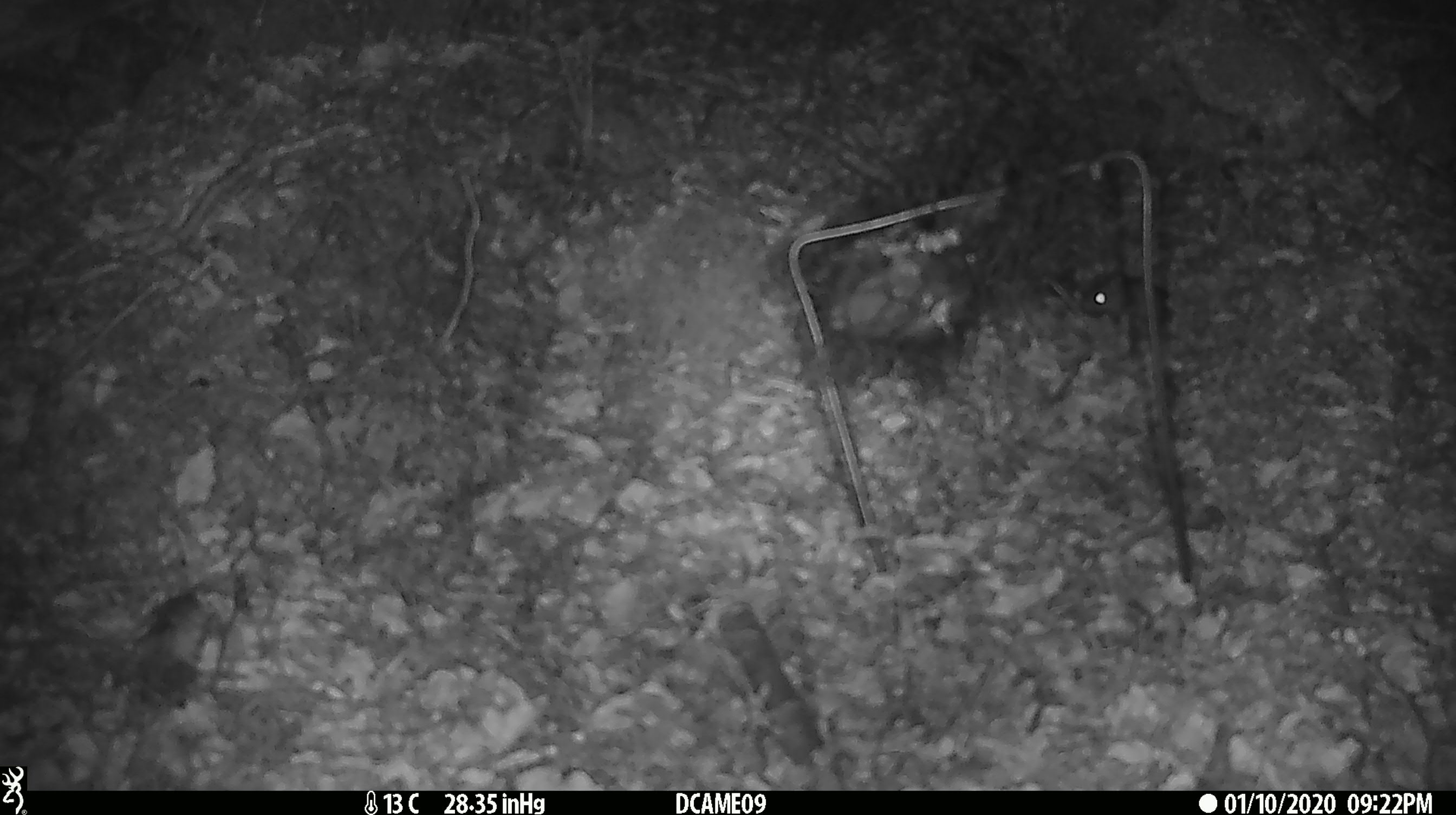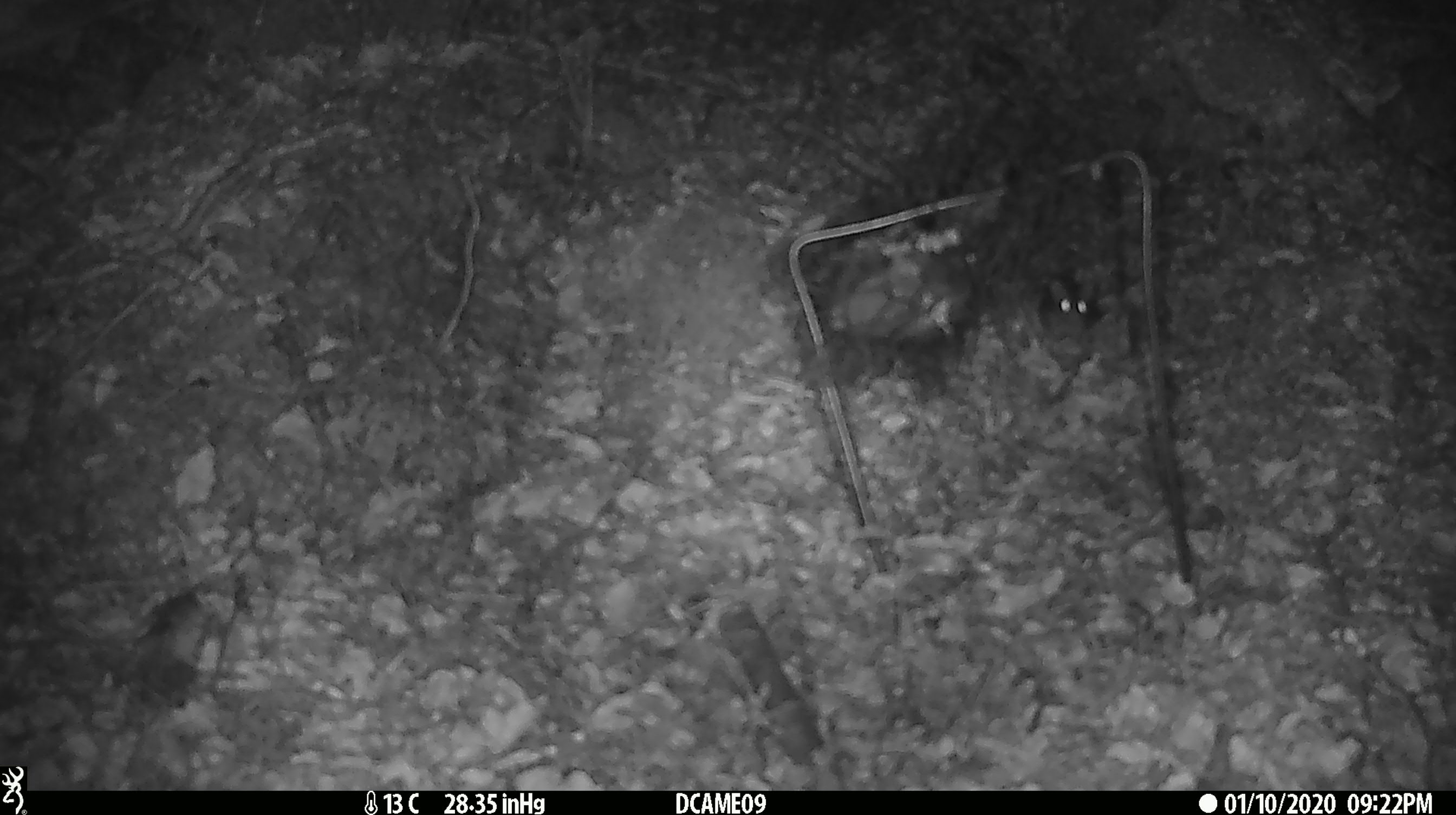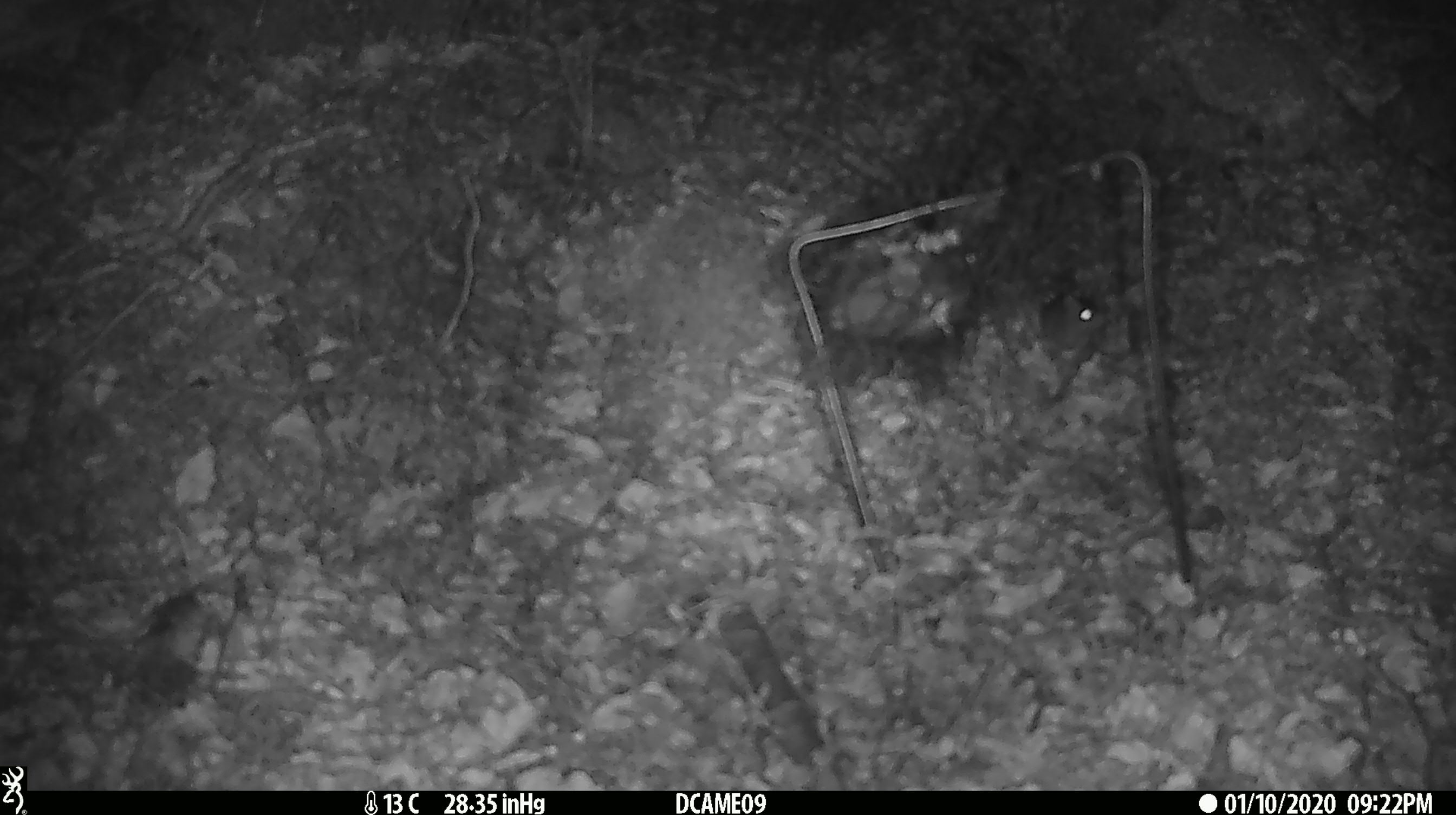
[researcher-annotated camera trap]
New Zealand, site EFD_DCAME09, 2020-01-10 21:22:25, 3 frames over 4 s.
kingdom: Animalia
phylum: Chordata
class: Mammalia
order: Rodentia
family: Muridae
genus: Mus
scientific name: Mus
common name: mouse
Mouse (Mus).